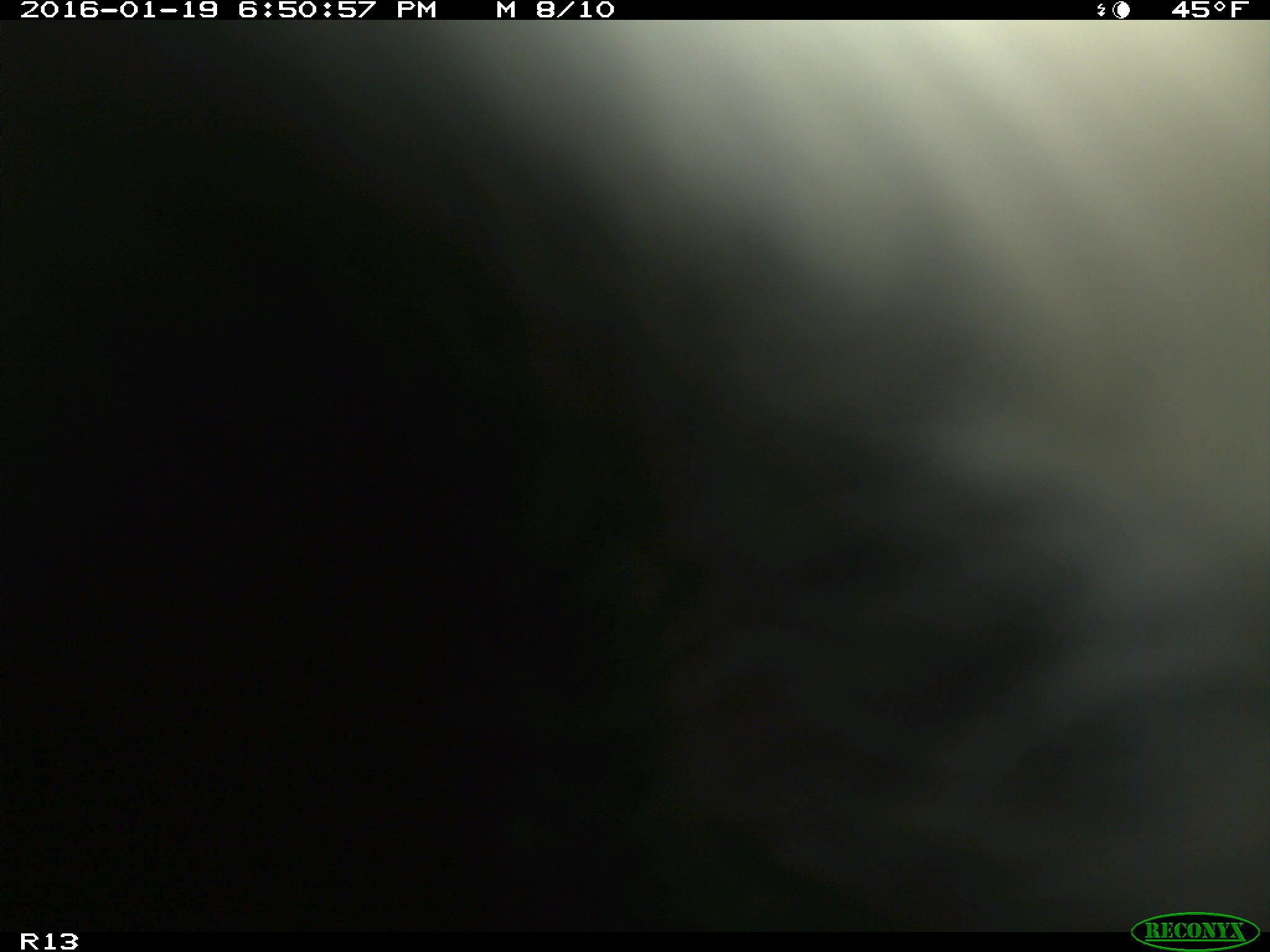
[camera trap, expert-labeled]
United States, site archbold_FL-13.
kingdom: Animalia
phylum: Chordata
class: Mammalia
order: Artiodactyla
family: Bovidae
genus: Bos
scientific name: Bos taurus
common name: domestic cow